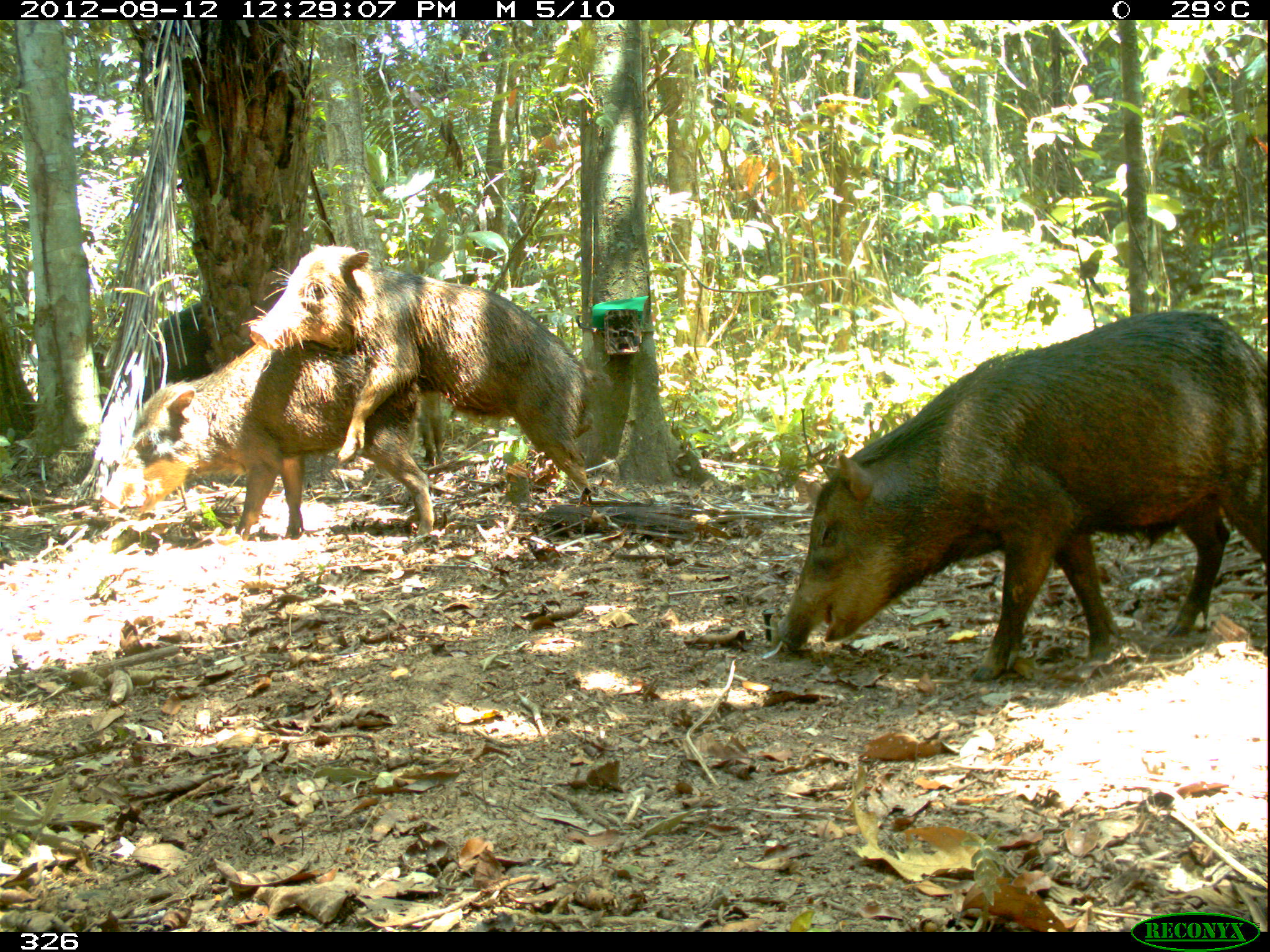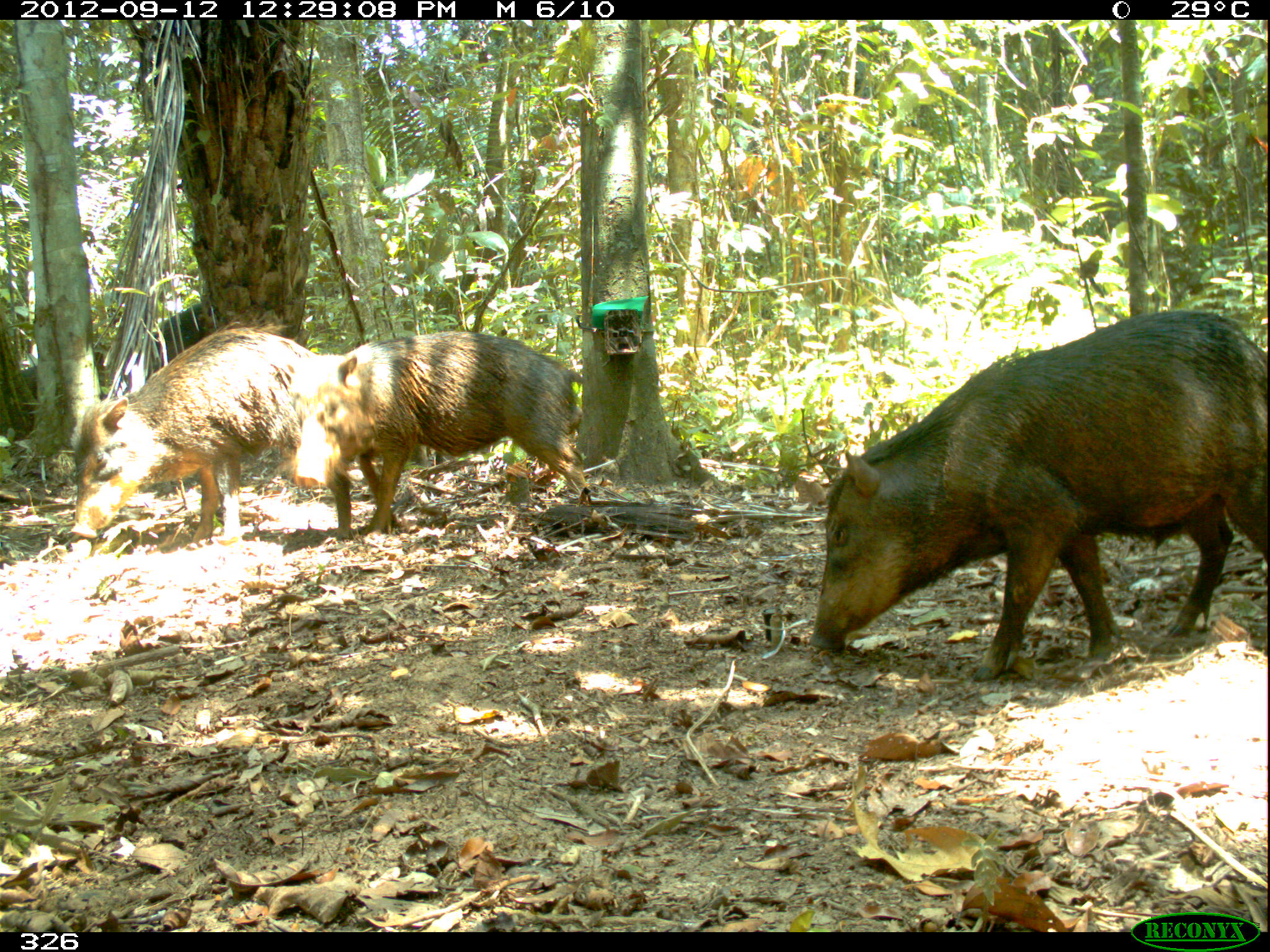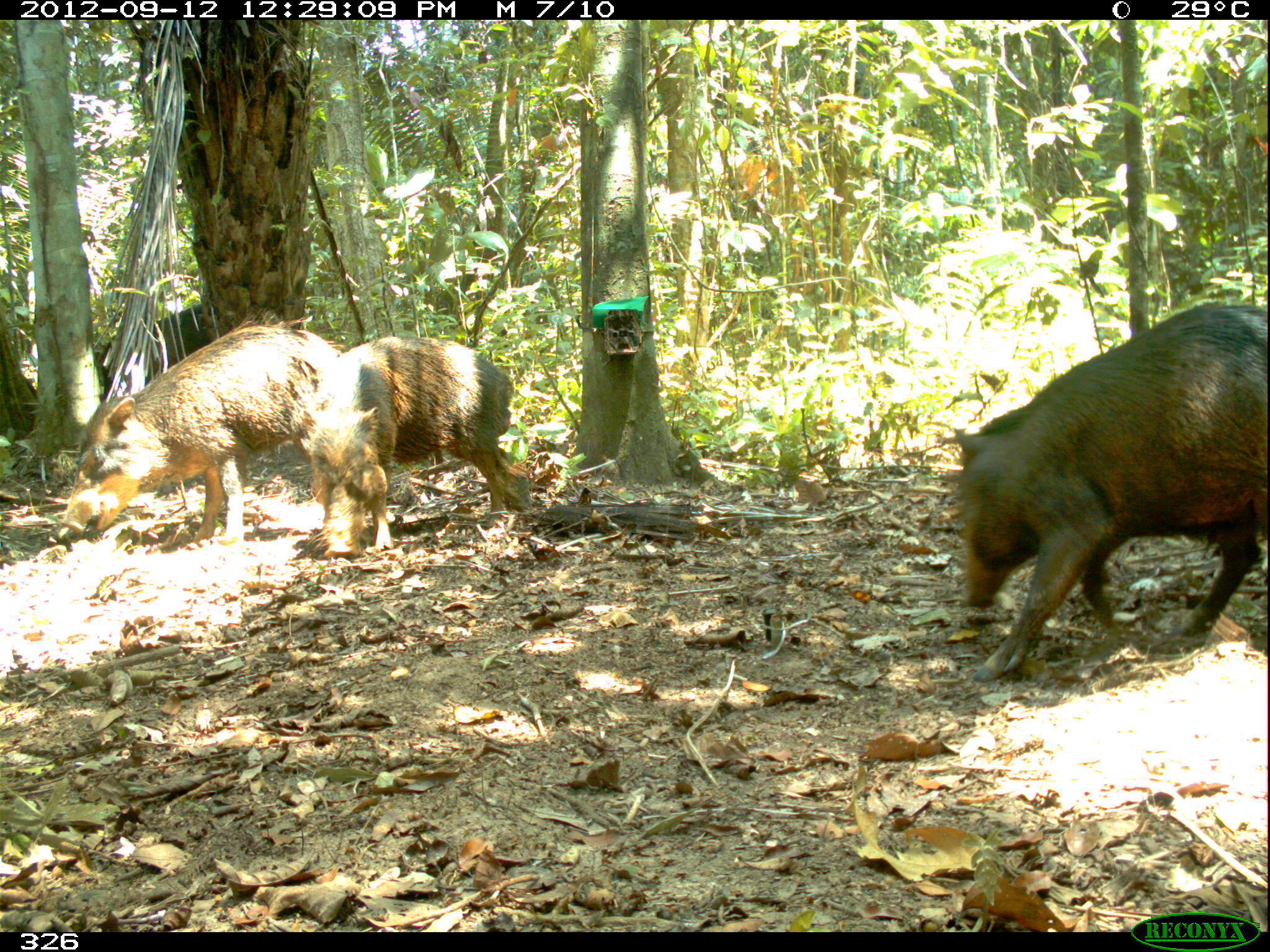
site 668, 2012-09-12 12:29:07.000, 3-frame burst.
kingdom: Animalia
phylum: Chordata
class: Mammalia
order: Artiodactyla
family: Tayassuidae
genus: Tayassu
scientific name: Tayassu pecari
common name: white-lipped peccary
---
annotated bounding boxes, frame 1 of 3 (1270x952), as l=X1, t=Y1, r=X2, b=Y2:
tayassu pecari: l=776, t=309, r=1270, b=679; l=239, t=240, r=598, b=500; l=99, t=327, r=436, b=537; l=87, t=299, r=219, b=425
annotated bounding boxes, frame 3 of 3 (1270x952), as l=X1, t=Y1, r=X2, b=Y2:
tayassu pecari: l=941, t=299, r=1270, b=678; l=57, t=312, r=340, b=544; l=297, t=335, r=533, b=558; l=100, t=303, r=206, b=405